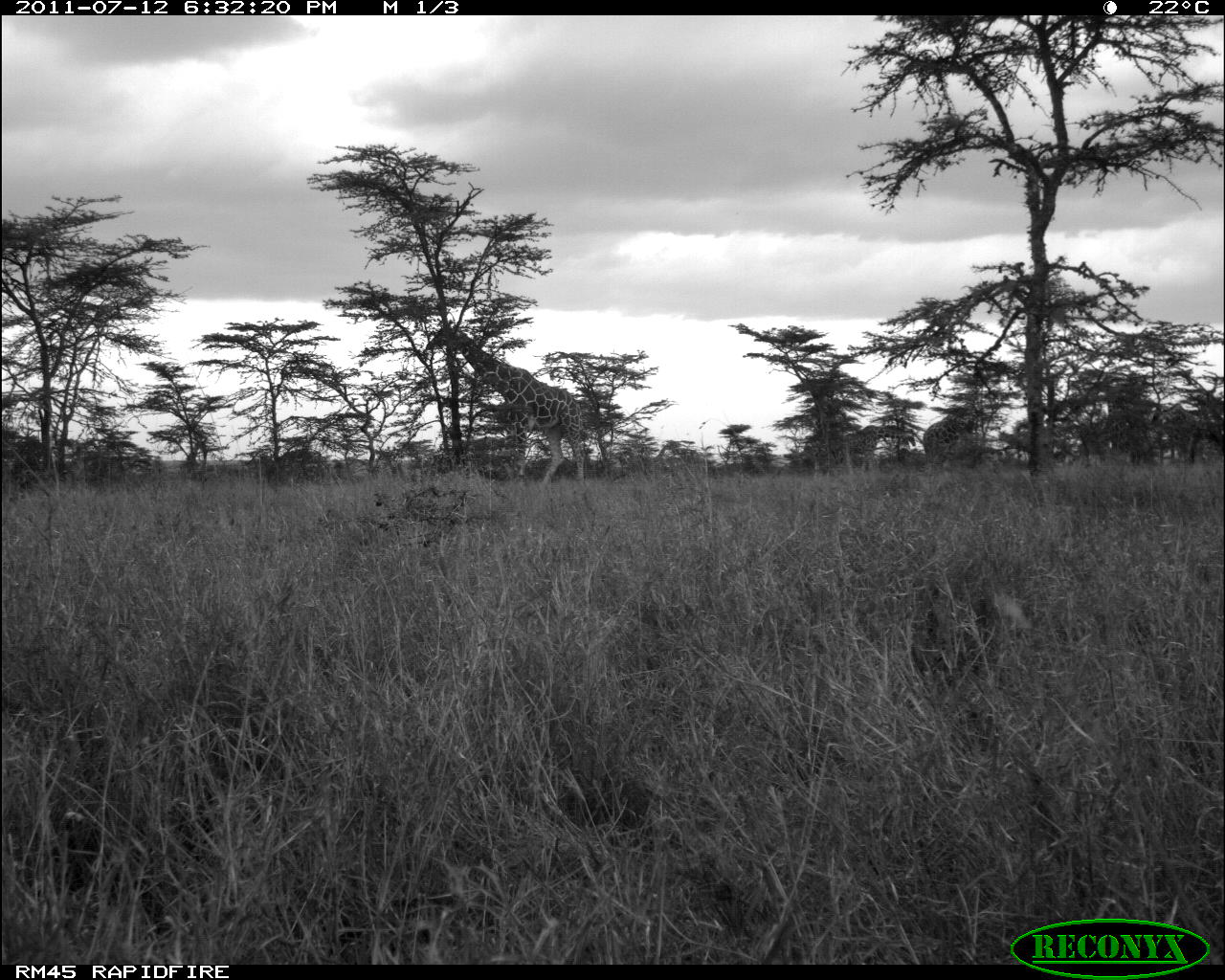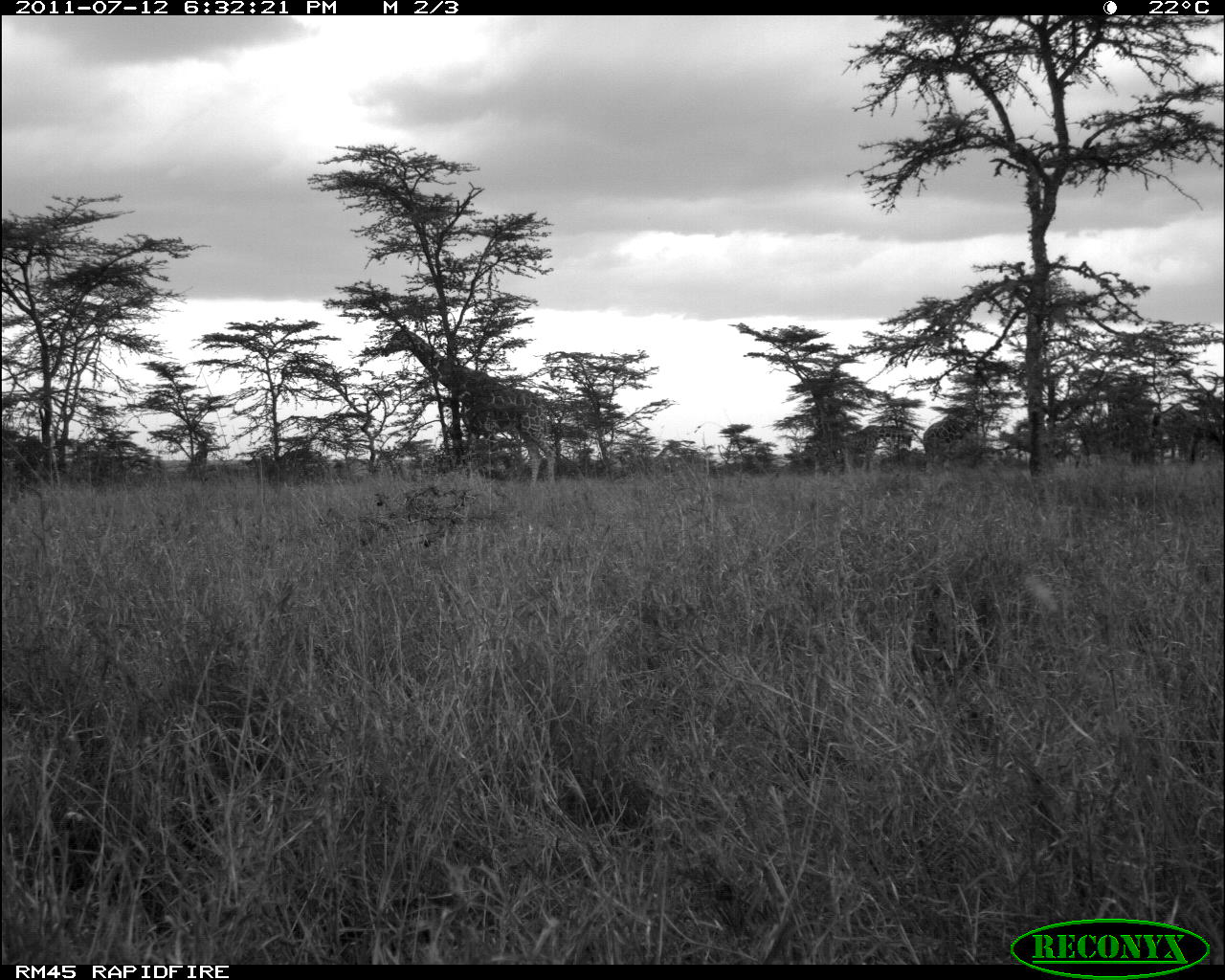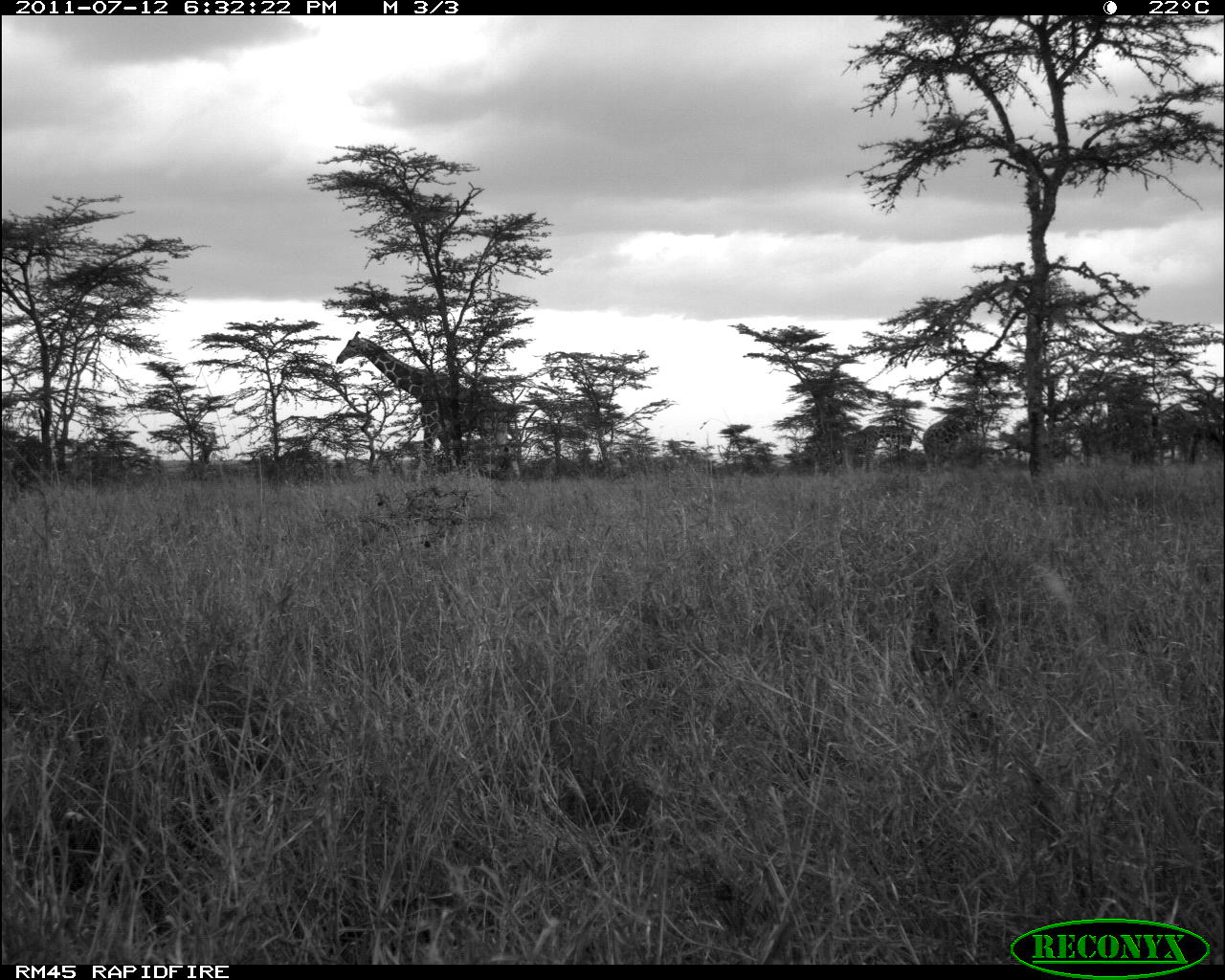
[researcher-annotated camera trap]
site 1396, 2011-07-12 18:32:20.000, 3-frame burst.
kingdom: Animalia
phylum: Chordata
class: Mammalia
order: Artiodactyla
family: Giraffidae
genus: Giraffa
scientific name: Giraffa camelopardalis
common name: giraffe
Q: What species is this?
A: Giraffa camelopardalis (giraffe).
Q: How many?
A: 1.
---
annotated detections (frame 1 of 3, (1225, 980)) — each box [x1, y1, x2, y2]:
giraffa camelopardalis: [426, 321, 586, 483]; [833, 424, 918, 471]; [922, 406, 982, 462]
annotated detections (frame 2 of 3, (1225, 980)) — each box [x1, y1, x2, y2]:
giraffa camelopardalis: [383, 327, 560, 486]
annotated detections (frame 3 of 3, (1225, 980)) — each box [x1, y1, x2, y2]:
giraffa camelopardalis: [335, 330, 508, 465]; [843, 424, 913, 474]; [922, 409, 969, 474]